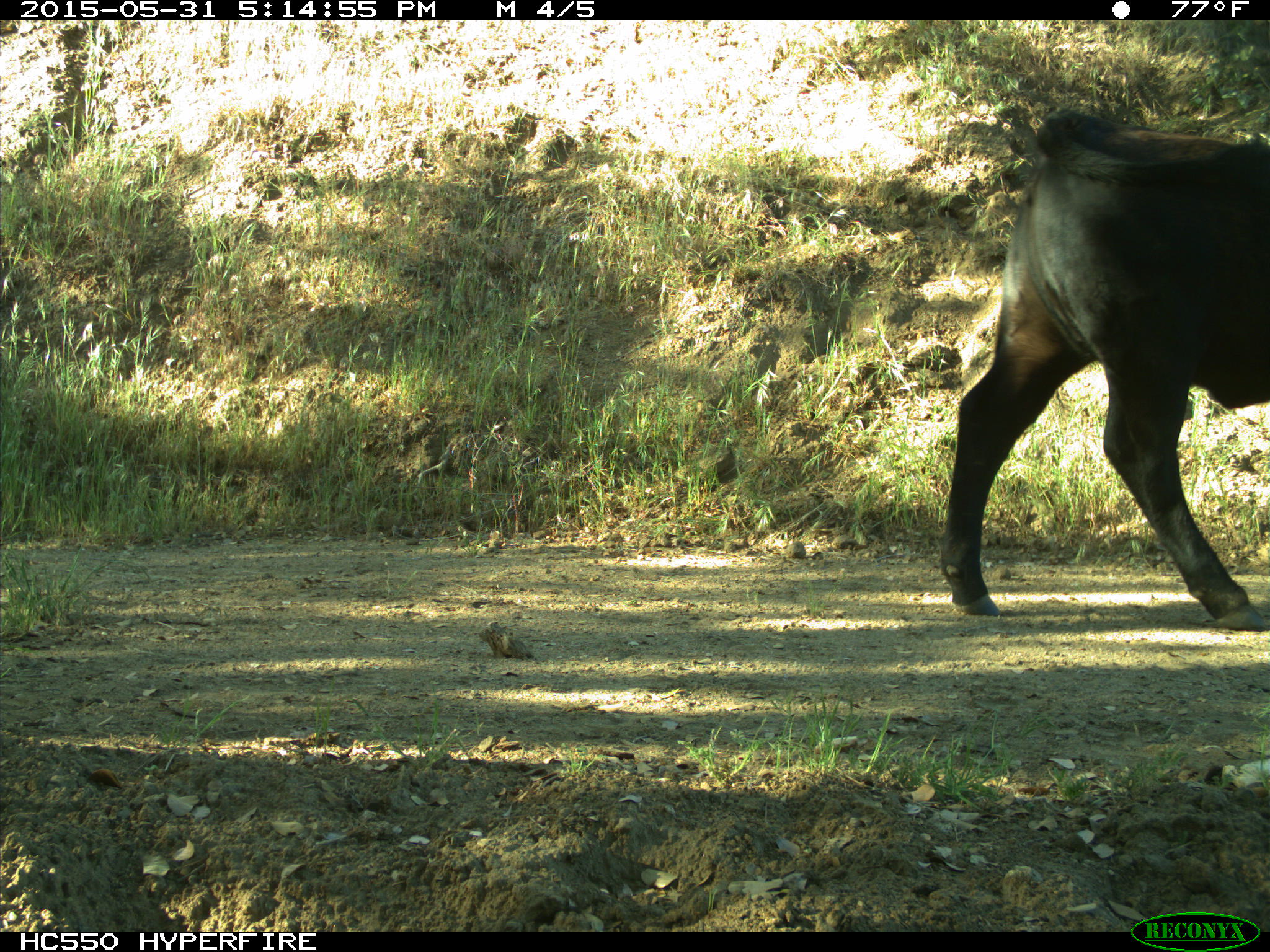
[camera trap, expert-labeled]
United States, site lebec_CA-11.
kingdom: Animalia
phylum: Chordata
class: Mammalia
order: Artiodactyla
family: Bovidae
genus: Bos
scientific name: Bos taurus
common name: domestic cow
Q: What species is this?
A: Bos taurus (domestic cow).